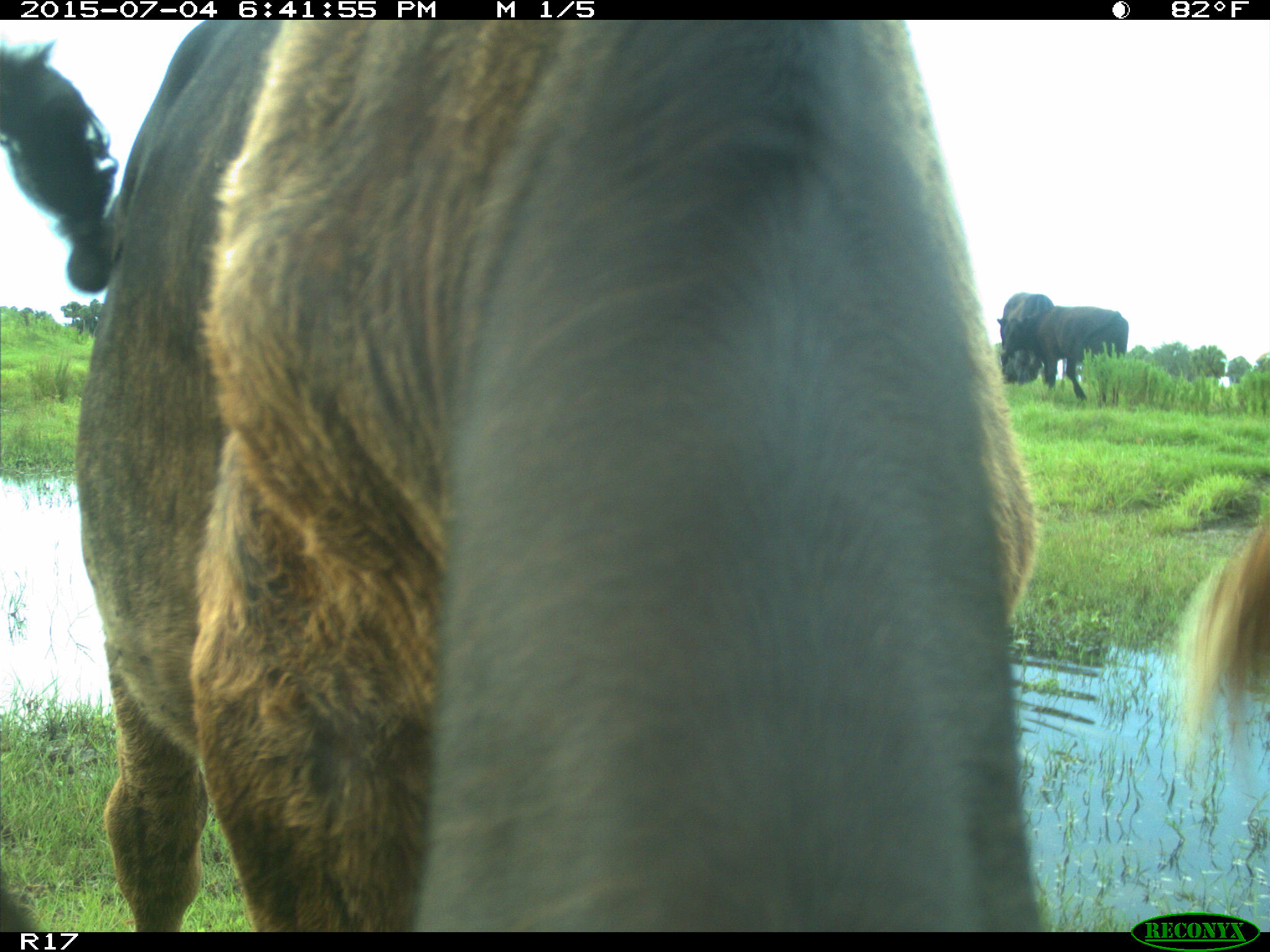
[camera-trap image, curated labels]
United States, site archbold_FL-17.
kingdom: Animalia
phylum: Chordata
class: Mammalia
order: Artiodactyla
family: Bovidae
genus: Bos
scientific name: Bos taurus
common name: domestic cow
Bos taurus (domestic cow).